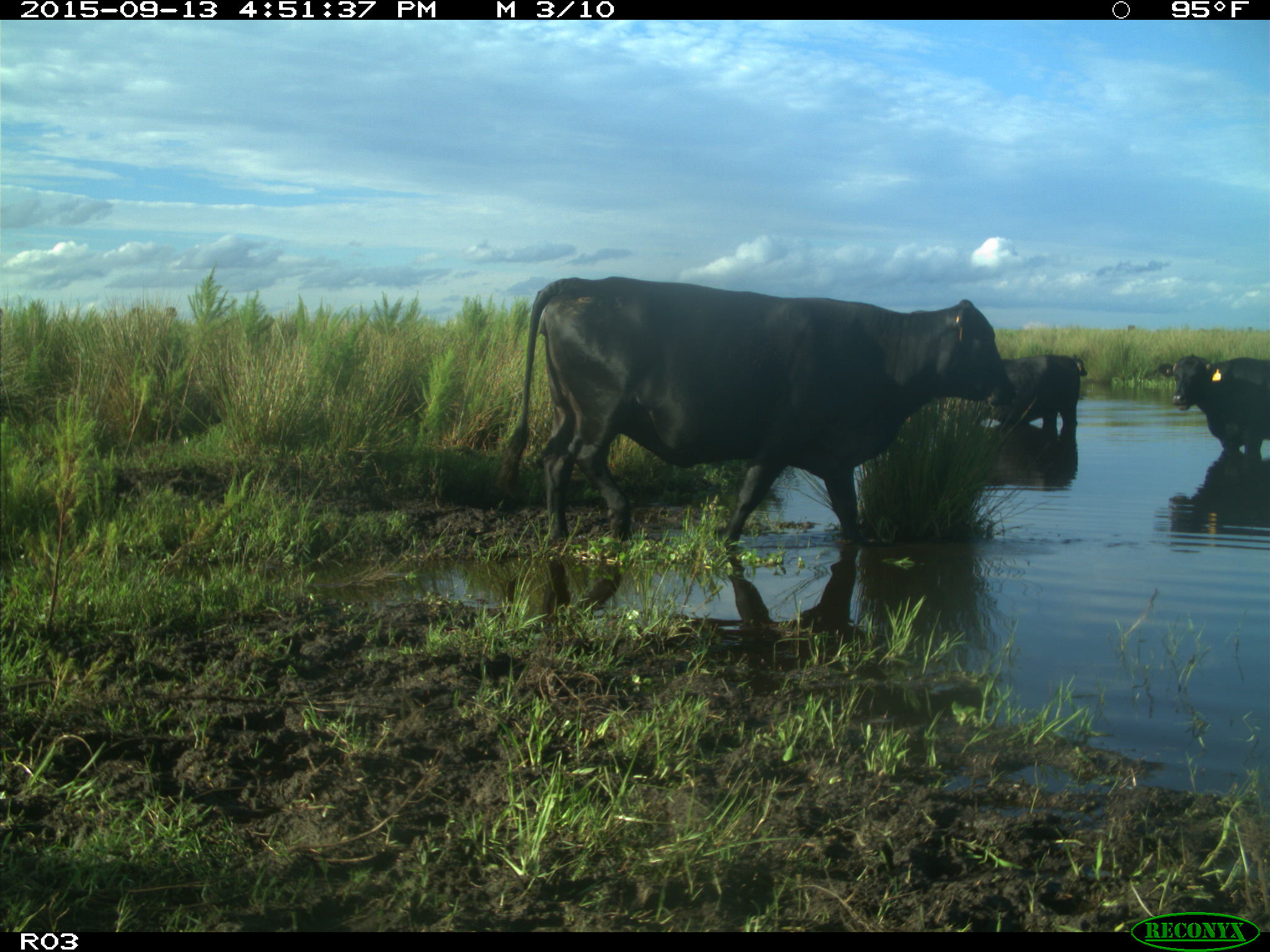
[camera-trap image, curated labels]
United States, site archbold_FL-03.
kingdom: Animalia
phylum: Chordata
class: Mammalia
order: Artiodactyla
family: Bovidae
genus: Bos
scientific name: Bos taurus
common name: domestic cow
Bos taurus (domestic cow).